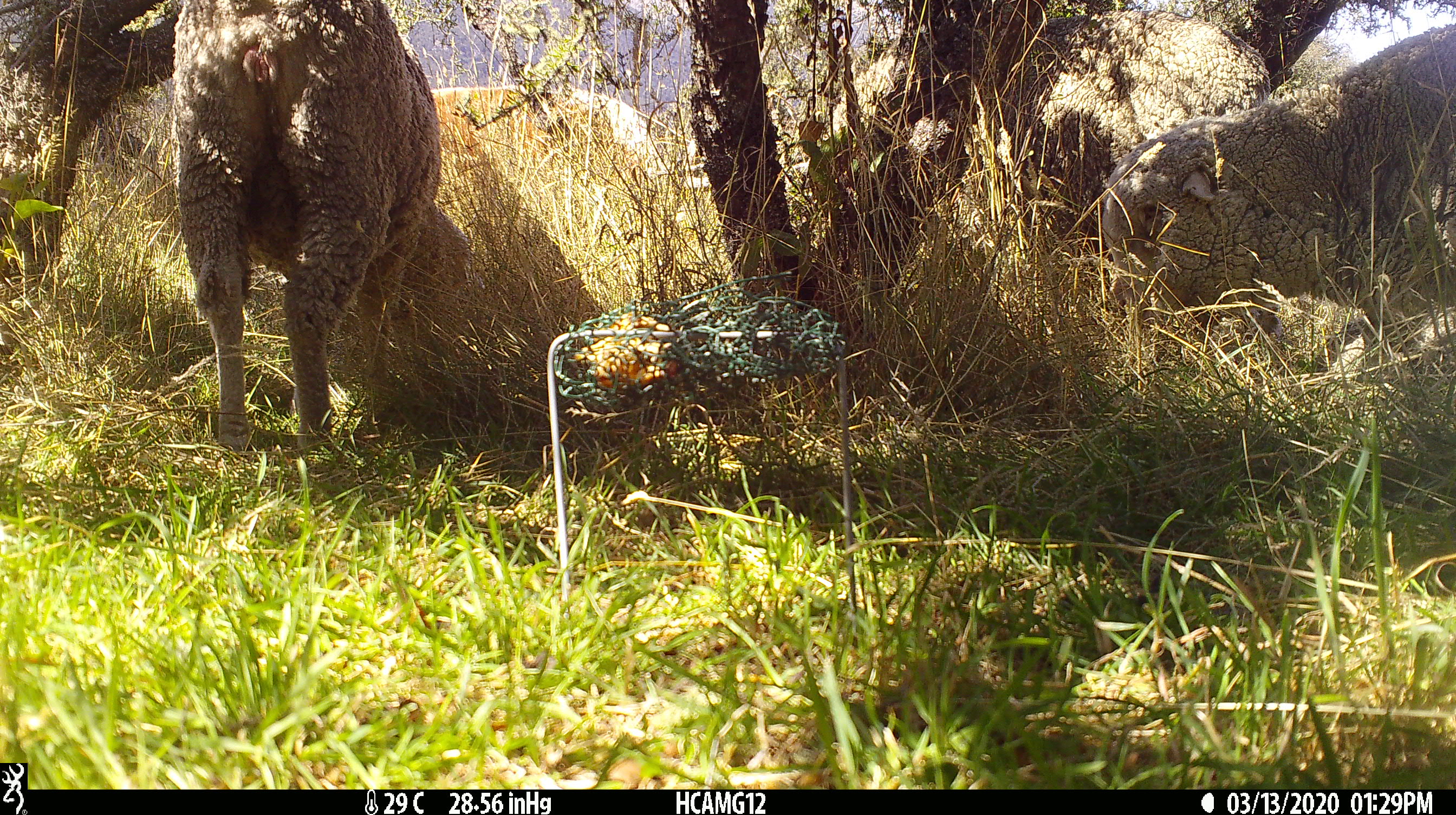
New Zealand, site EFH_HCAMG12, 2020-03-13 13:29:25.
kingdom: Animalia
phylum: Chordata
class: Mammalia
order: Artiodactyla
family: Bovidae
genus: Ovis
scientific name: Ovis aries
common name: domestic sheep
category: sheep